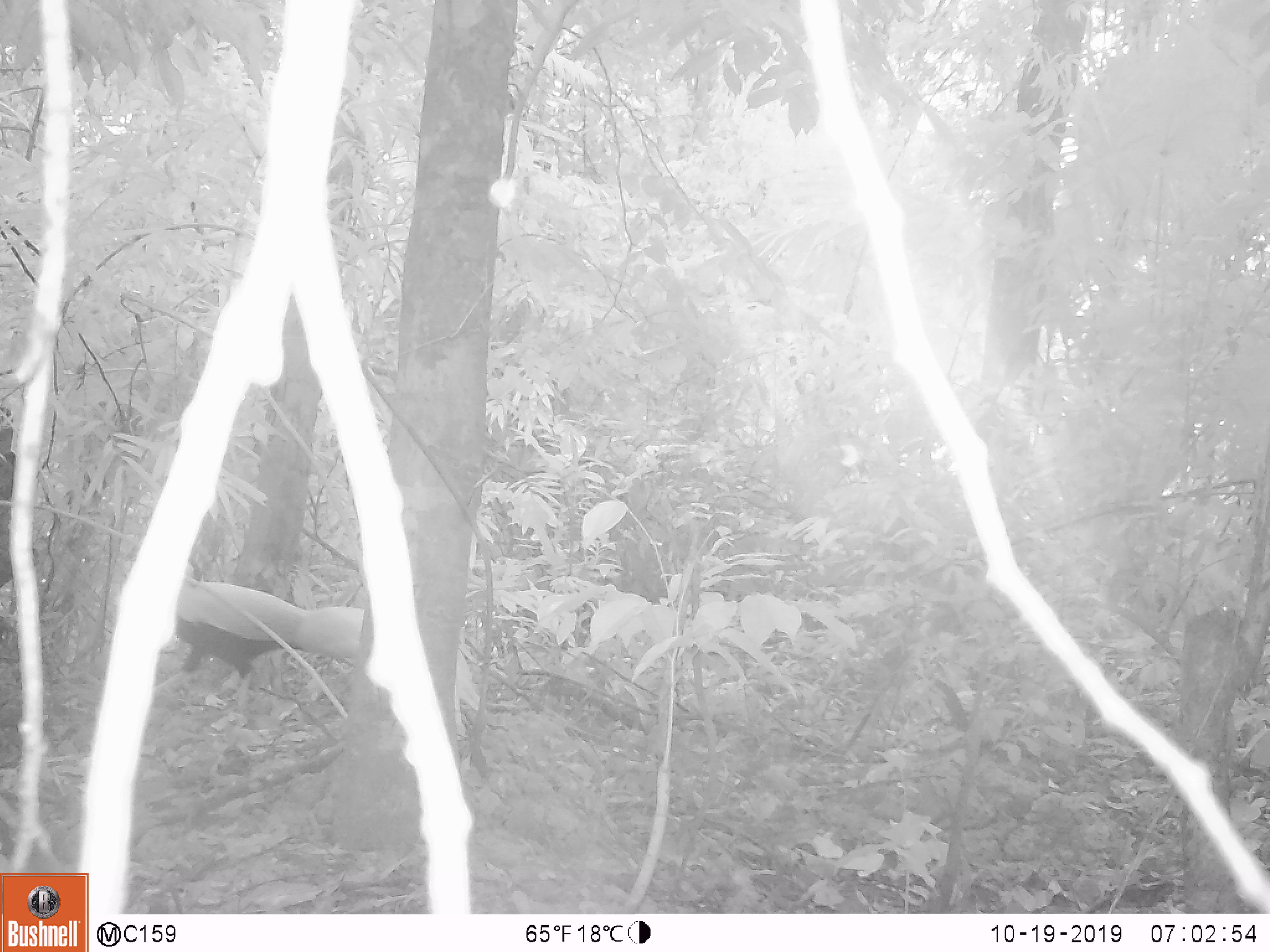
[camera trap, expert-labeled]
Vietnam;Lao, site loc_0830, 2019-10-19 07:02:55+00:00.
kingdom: Animalia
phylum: Chordata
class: Aves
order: Galliformes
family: Phasianidae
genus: Lophura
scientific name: Lophura nycthemera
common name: silver pheasant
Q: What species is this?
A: Silver pheasant (Lophura nycthemera).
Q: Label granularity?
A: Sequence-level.